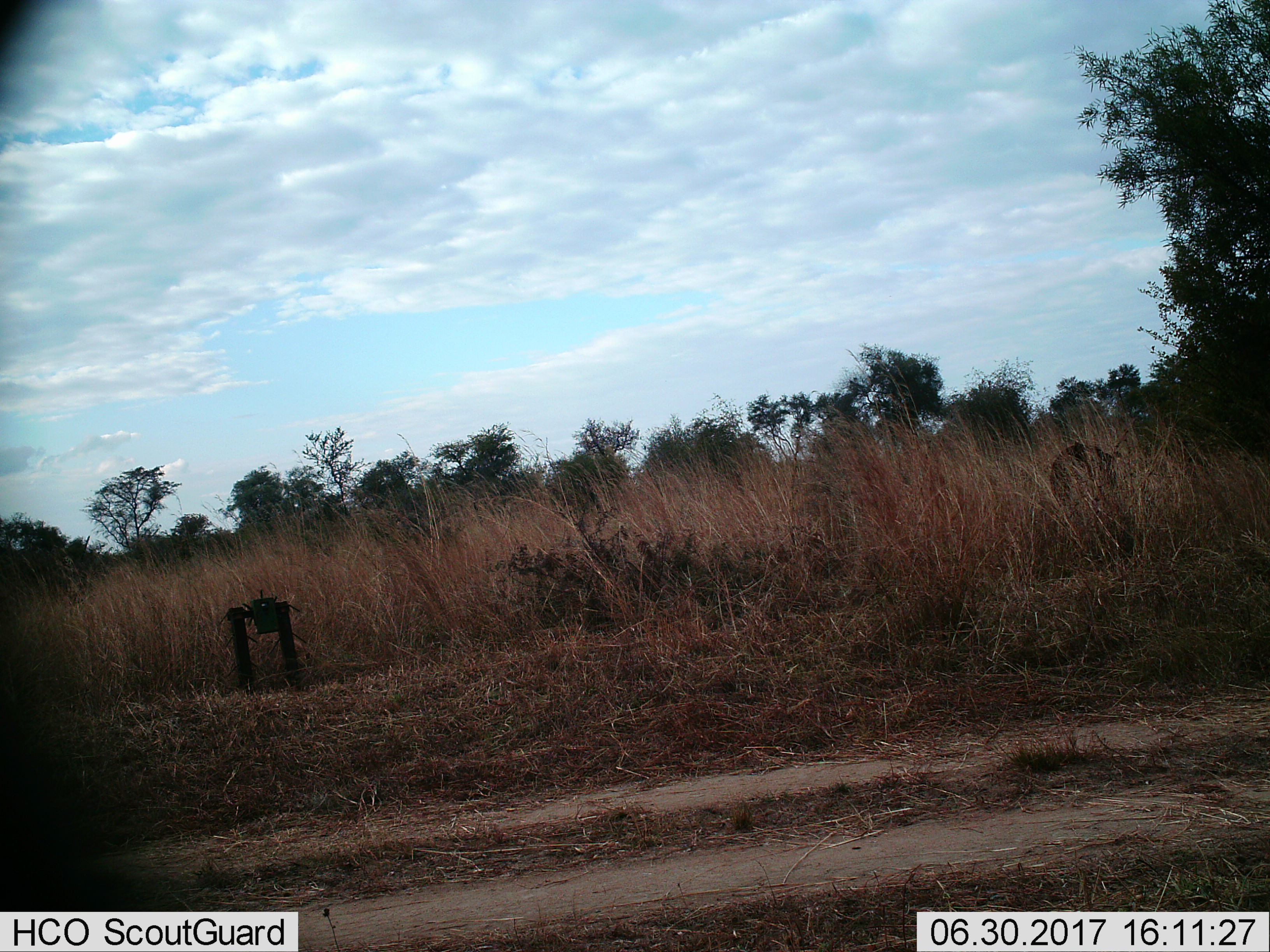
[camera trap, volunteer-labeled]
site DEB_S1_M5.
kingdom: Animalia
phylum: Chordata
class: Mammalia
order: Artiodactyla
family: Bovidae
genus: Aepyceros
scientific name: Aepyceros melampus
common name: impala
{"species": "impala (Aepyceros melampus)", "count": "1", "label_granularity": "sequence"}